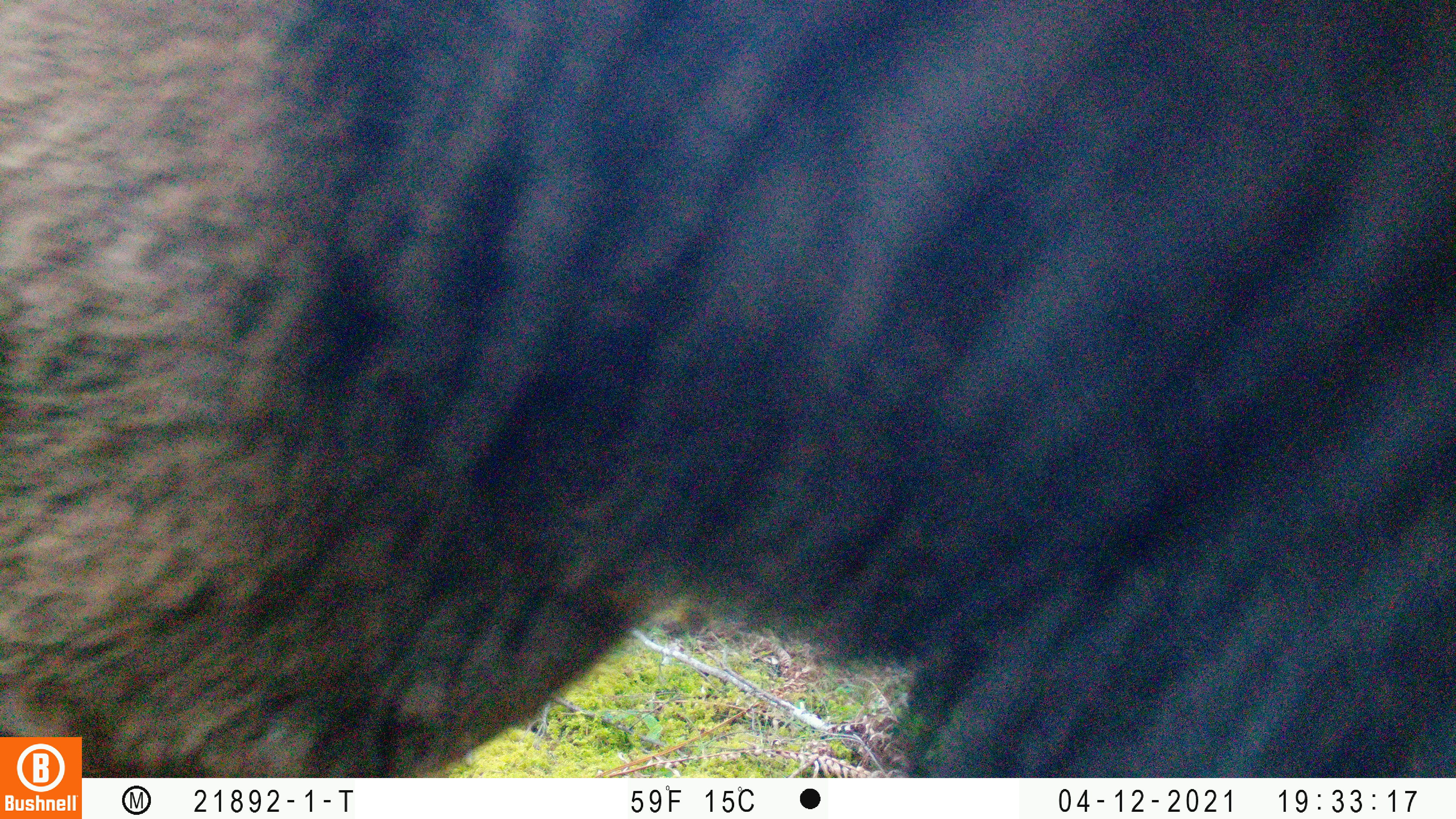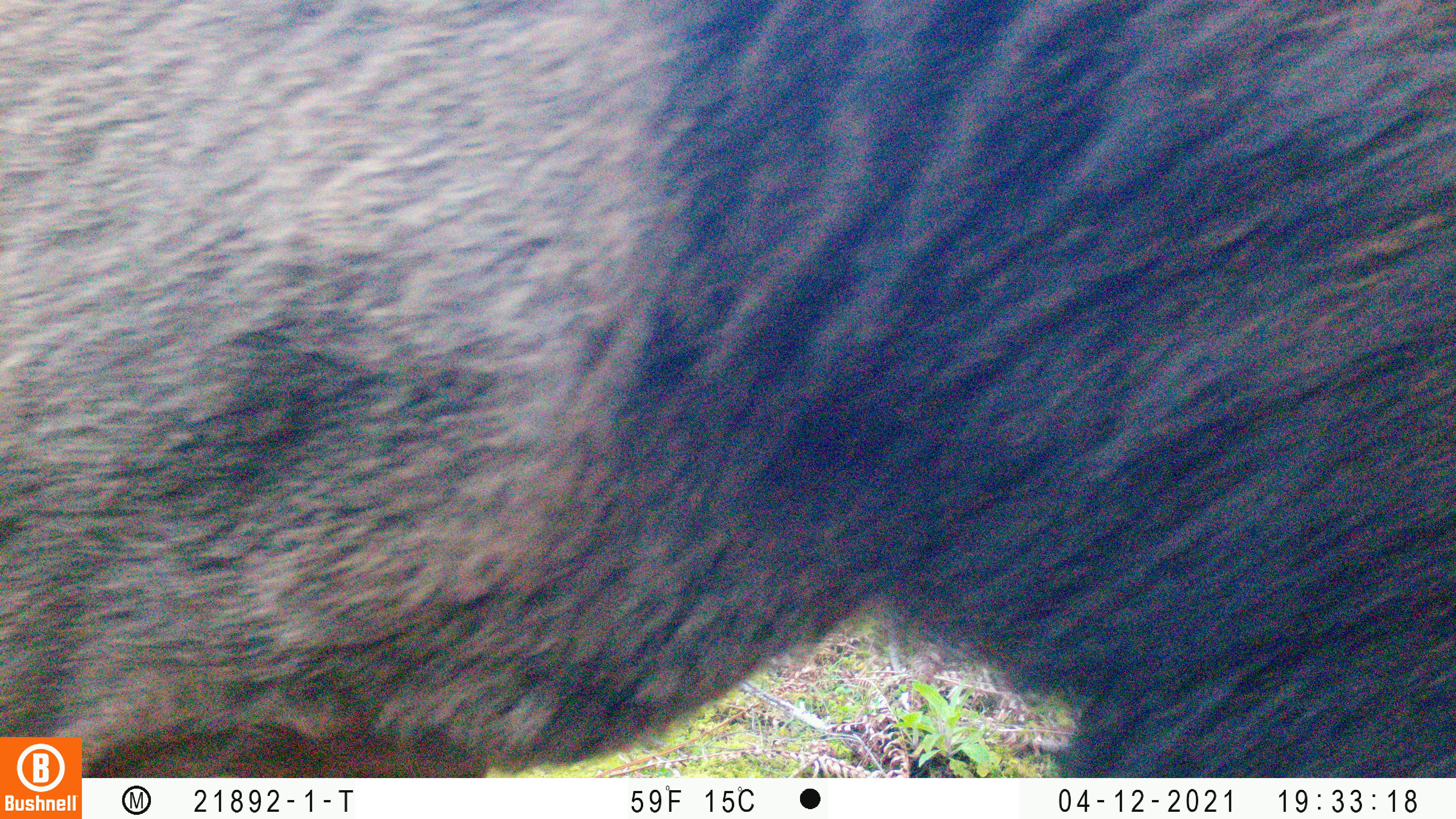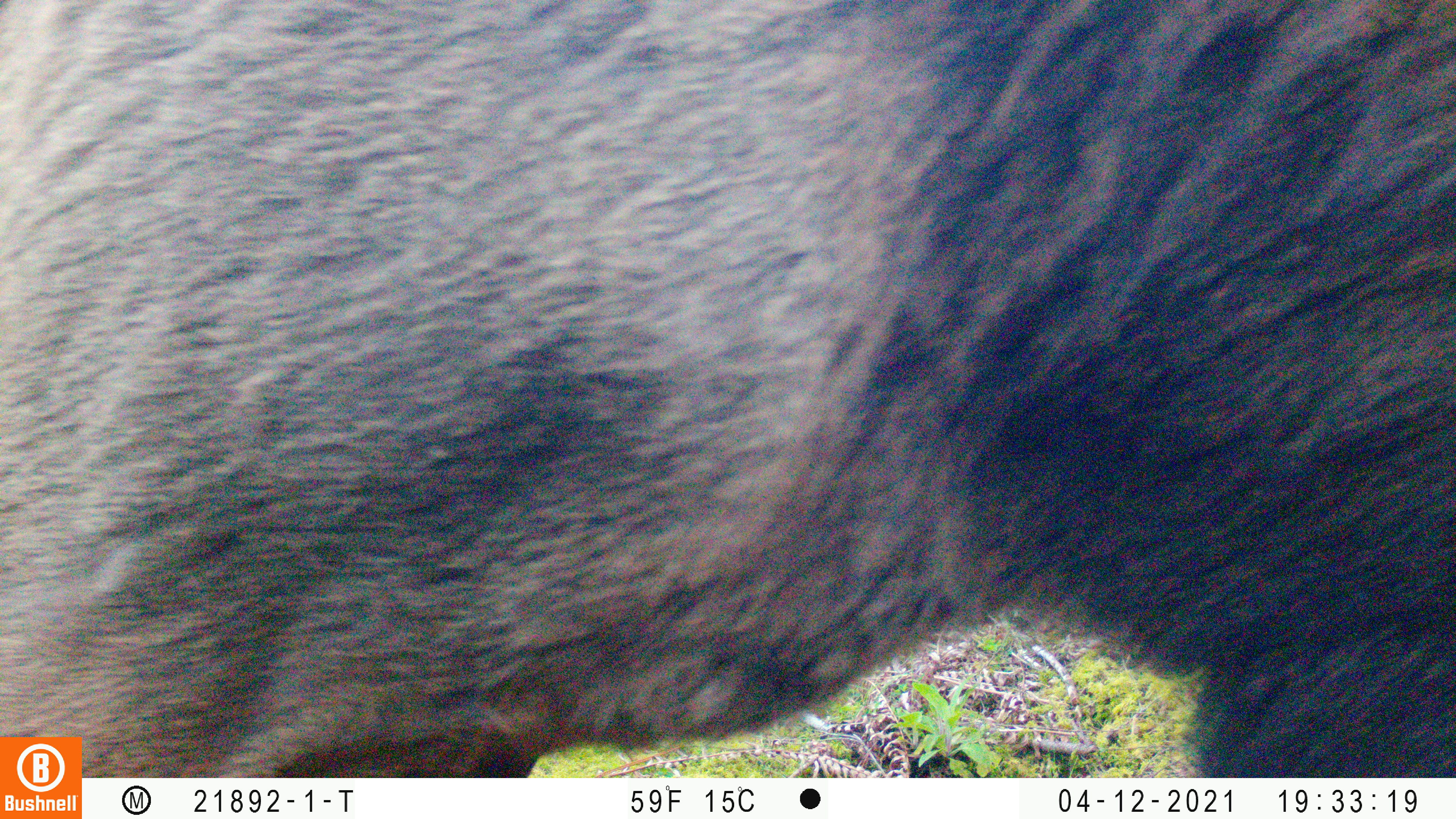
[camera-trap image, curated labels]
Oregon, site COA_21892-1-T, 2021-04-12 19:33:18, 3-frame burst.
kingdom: Animalia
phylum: Chordata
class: Mammalia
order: Artiodactyla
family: Cervidae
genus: Cervus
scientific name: Cervus canadensis roosevelti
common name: roosevelt elk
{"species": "roosevelt elk (Cervus canadensis roosevelti)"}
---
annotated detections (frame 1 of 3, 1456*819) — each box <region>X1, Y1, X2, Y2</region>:
roosevelt elk: <region>0, 1, 1455, 735</region>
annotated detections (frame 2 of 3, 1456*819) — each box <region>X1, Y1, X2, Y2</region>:
roosevelt elk: <region>0, 0, 1455, 737</region>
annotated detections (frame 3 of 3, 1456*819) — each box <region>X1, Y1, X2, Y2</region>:
roosevelt elk: <region>0, 0, 1455, 737</region>